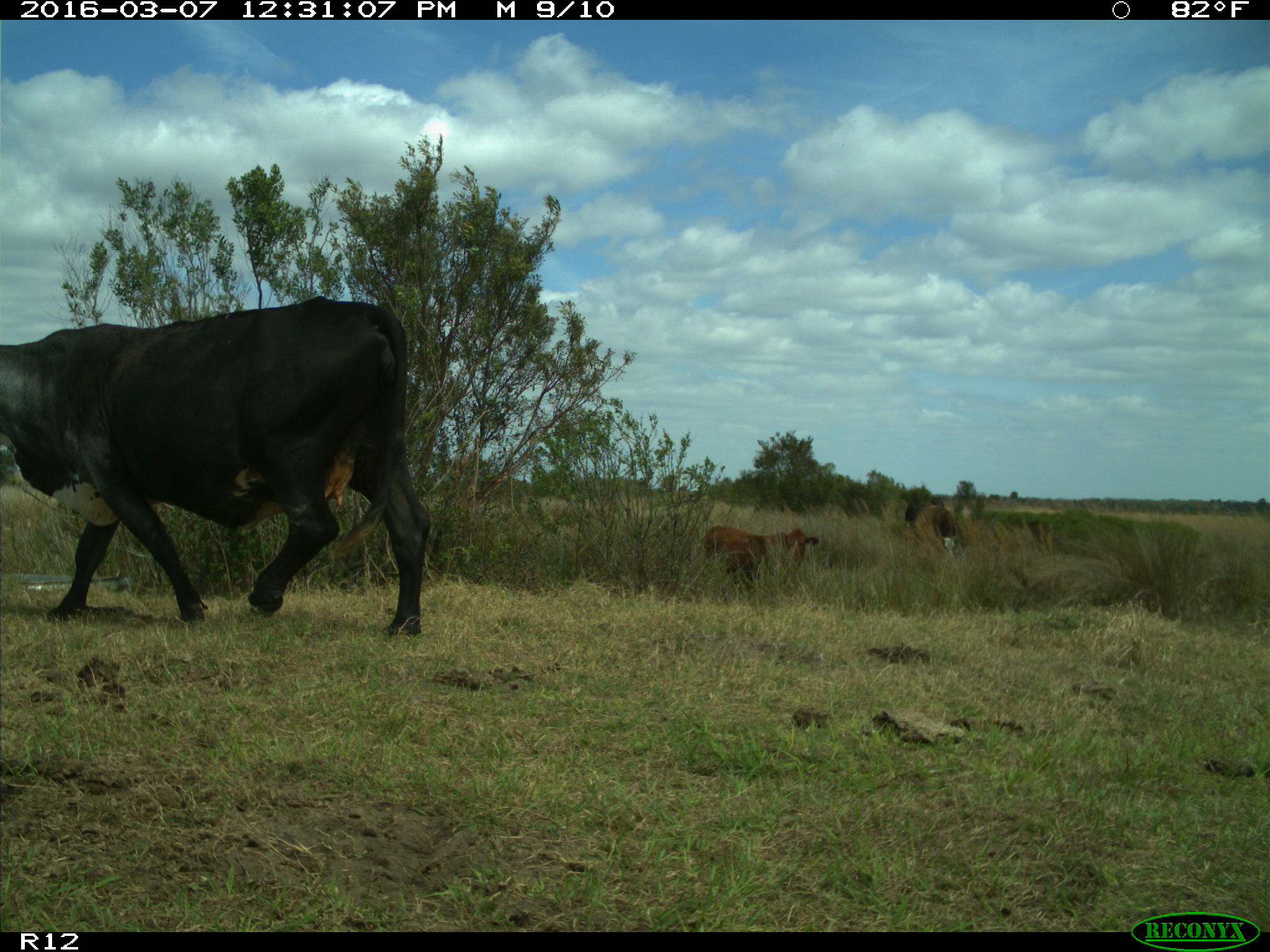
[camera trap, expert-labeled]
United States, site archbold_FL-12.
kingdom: Animalia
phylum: Chordata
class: Mammalia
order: Artiodactyla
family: Bovidae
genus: Bos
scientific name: Bos taurus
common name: domestic cow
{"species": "Bos taurus (domestic cow)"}